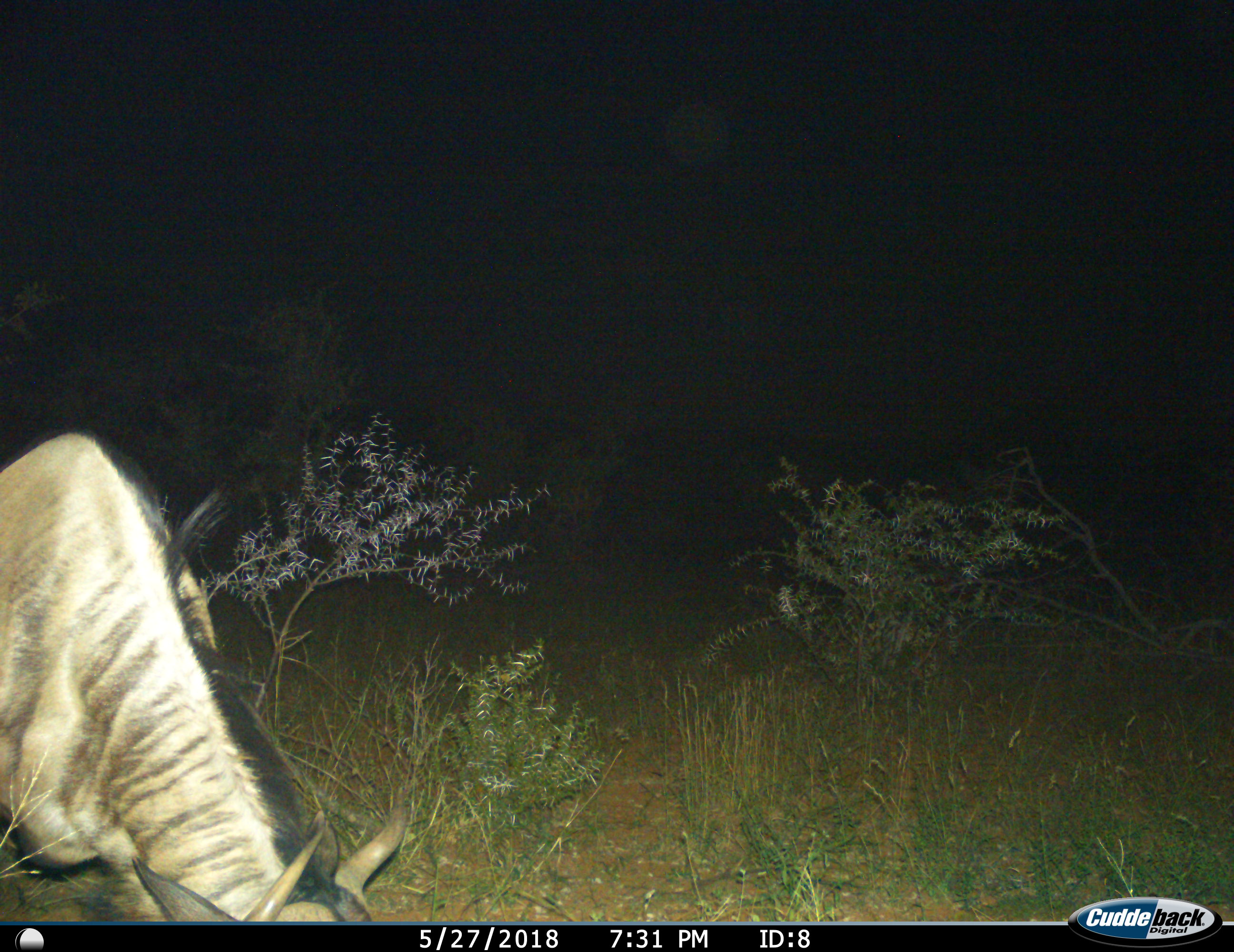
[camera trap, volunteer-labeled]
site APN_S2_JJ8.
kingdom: Animalia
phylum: Chordata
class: Mammalia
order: Artiodactyla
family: Bovidae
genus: Connochaetes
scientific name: Connochaetes taurinus taurinus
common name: blue wildebeest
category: wildebeestblue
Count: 1.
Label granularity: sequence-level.